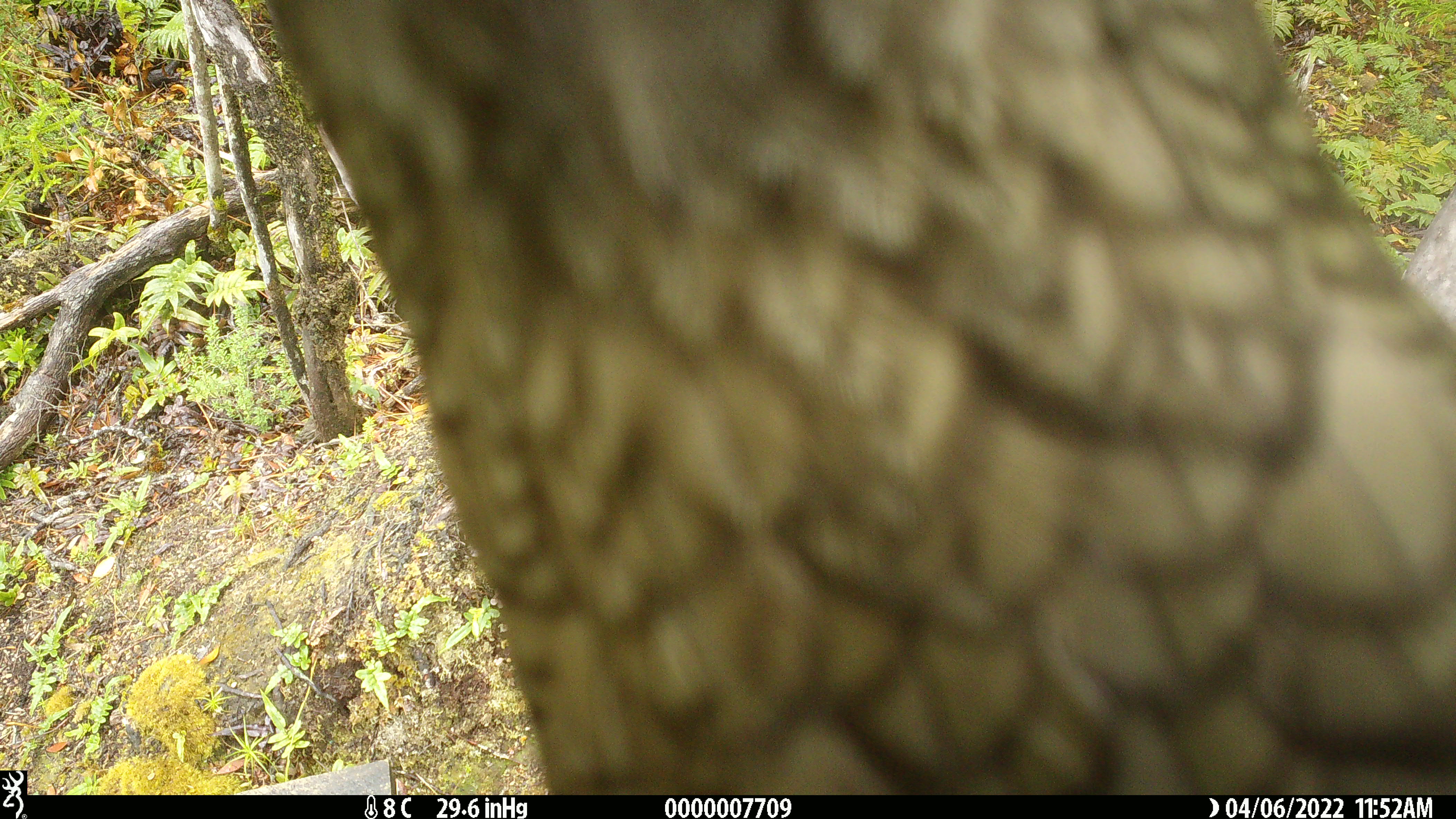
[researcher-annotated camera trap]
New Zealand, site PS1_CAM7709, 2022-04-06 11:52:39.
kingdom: Animalia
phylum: Chordata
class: Aves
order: Psittaciformes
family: Strigopidae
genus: Nestor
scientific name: Nestor notabilis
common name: kea